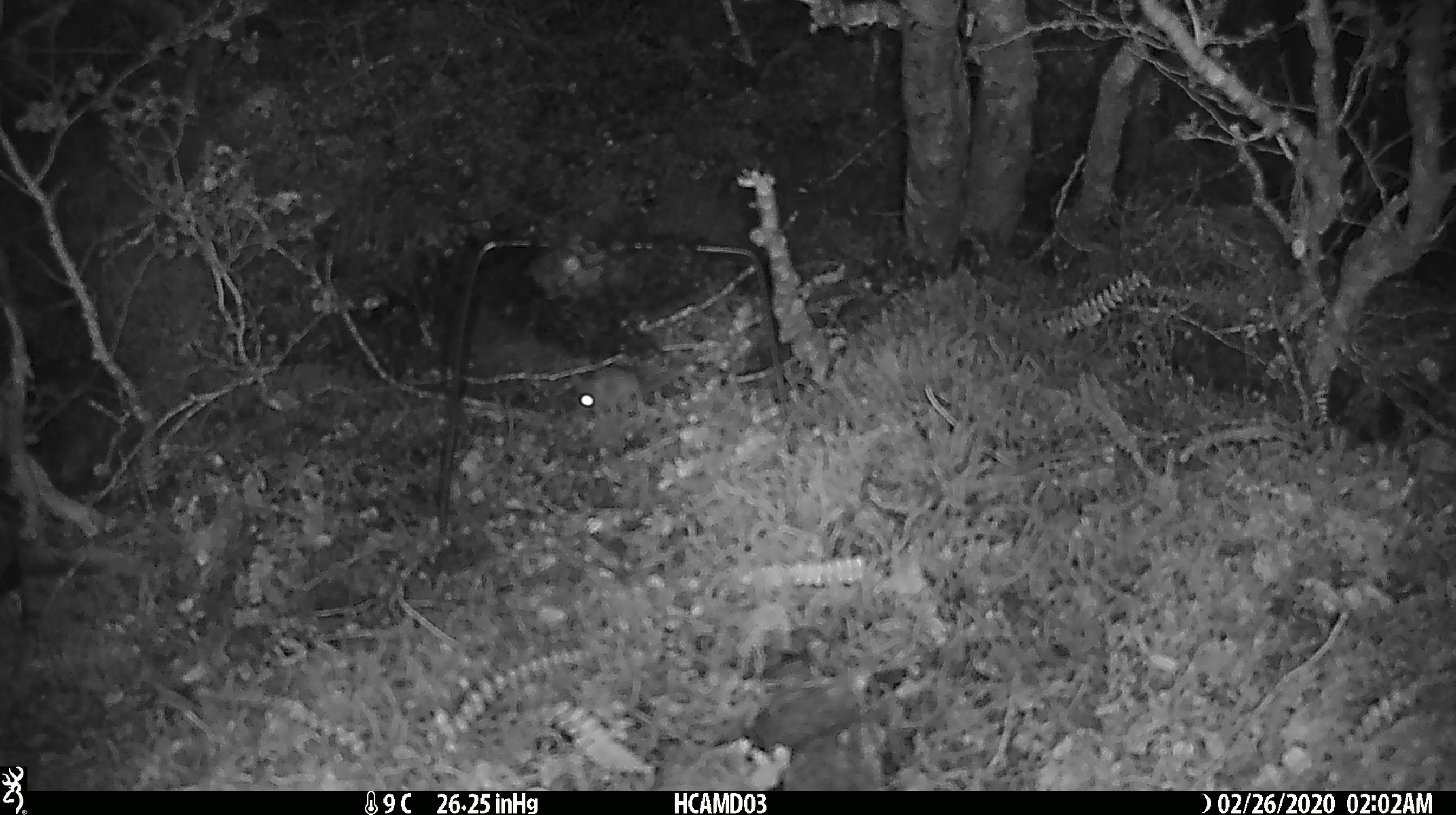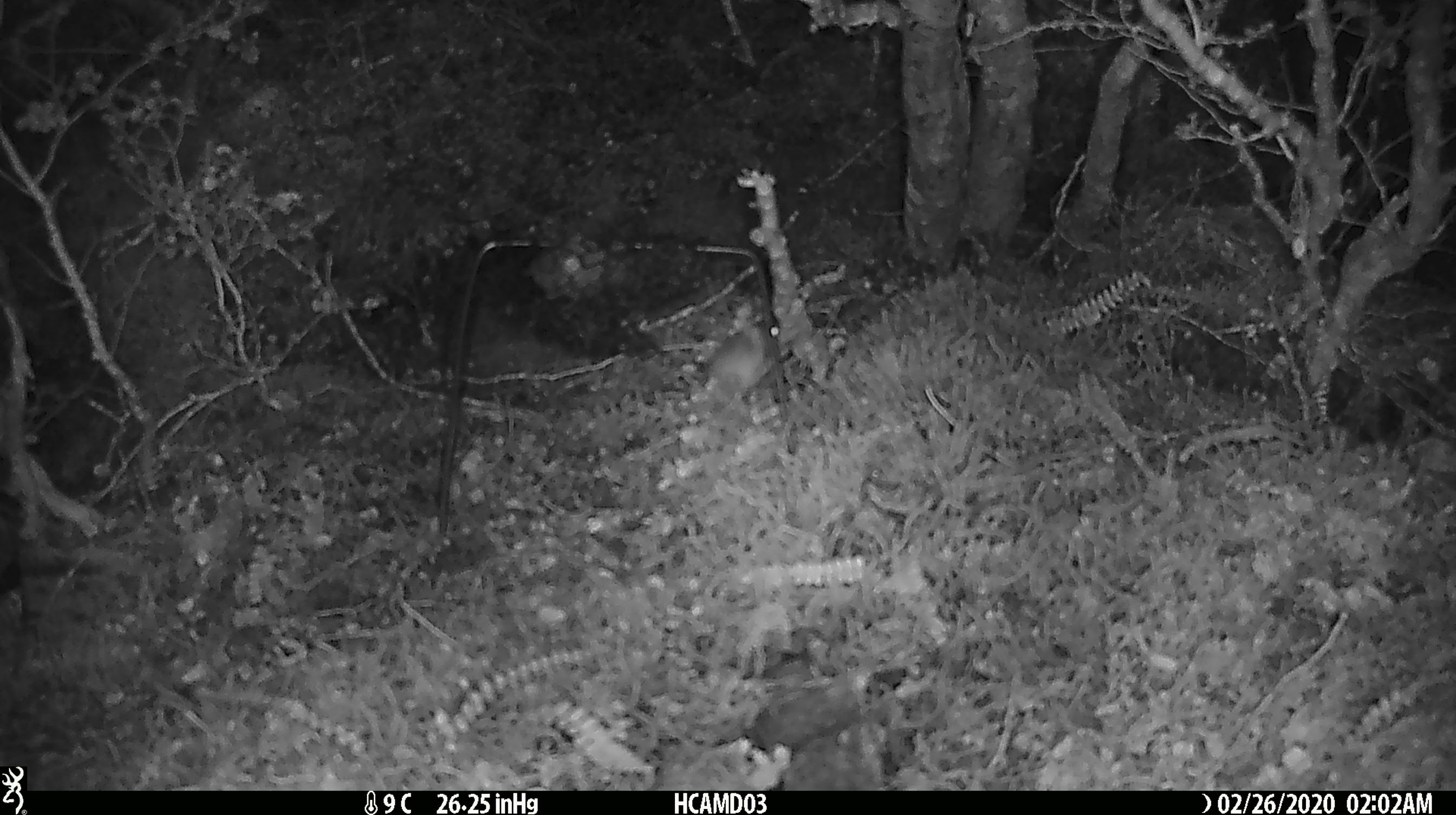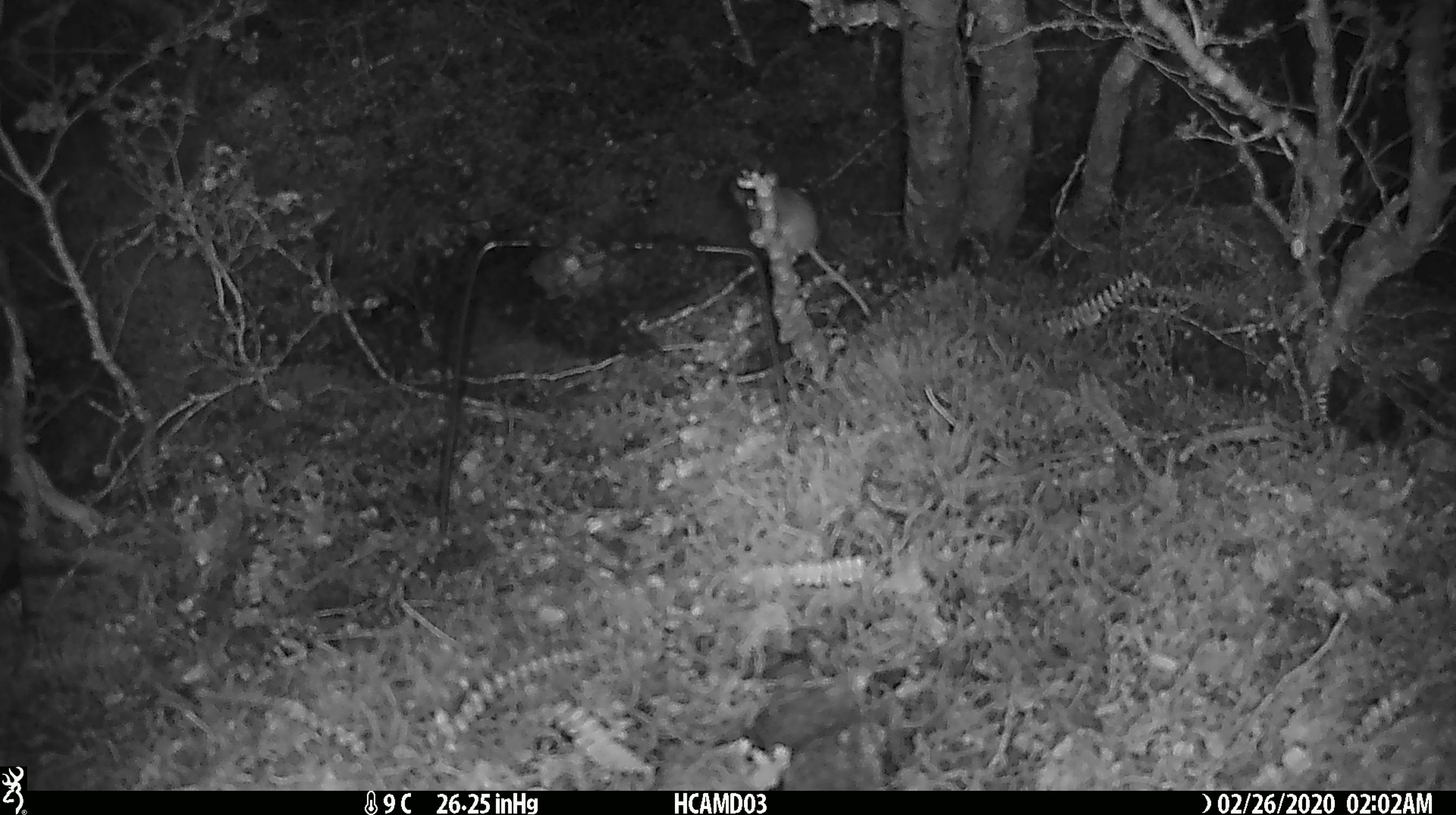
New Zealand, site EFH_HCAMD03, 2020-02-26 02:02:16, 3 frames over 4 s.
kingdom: Animalia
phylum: Chordata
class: Mammalia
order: Rodentia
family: Muridae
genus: Mus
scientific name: Mus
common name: mouse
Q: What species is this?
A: Mouse (Mus).